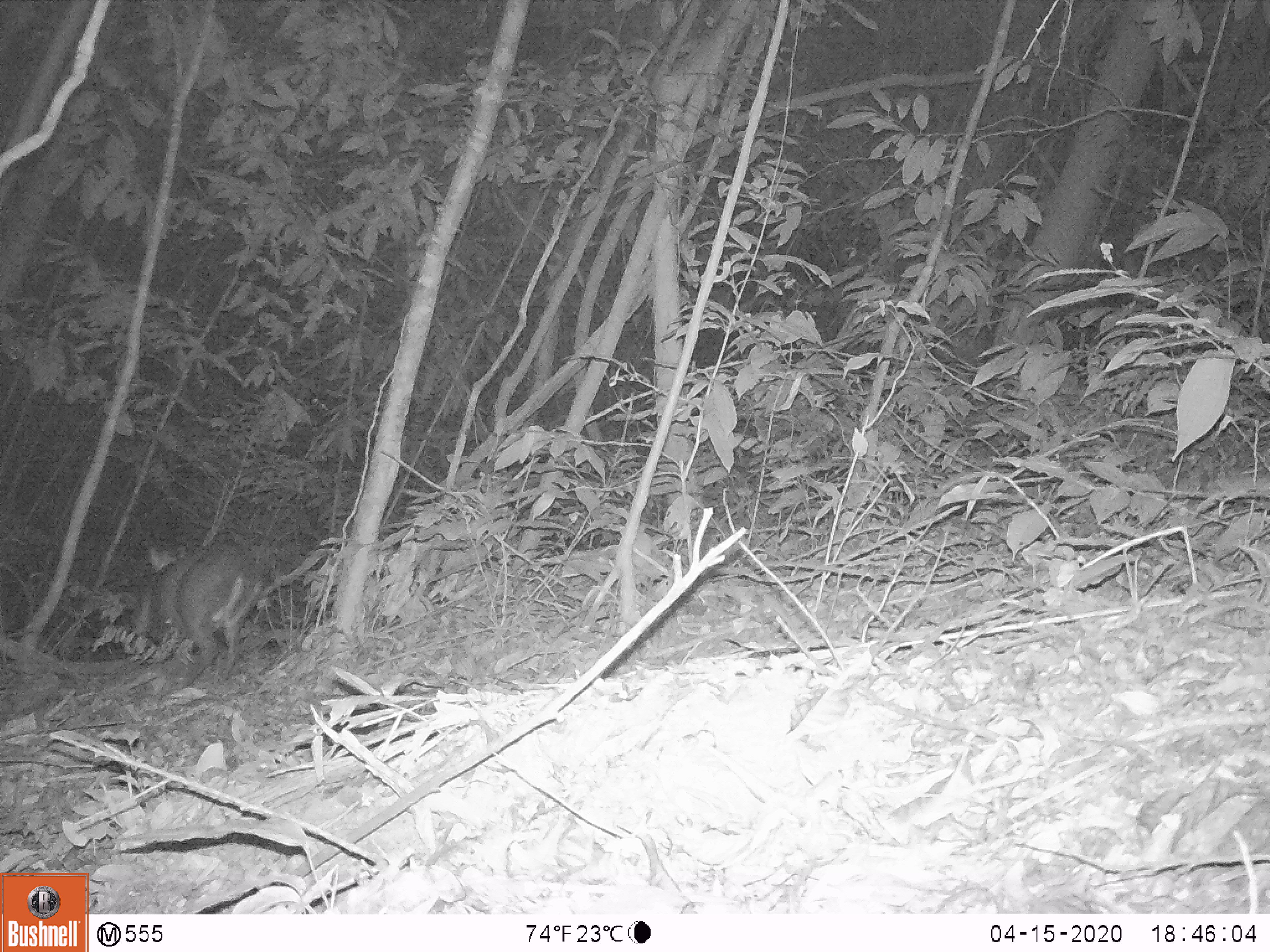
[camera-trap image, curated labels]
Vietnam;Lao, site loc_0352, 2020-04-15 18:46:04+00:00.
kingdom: Animalia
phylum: Chordata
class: Mammalia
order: Artiodactyla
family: Cervidae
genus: Muntiacus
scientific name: Muntiacus rooseveltorum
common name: roosevelt's muntjac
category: roosevelts muntjac group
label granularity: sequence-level